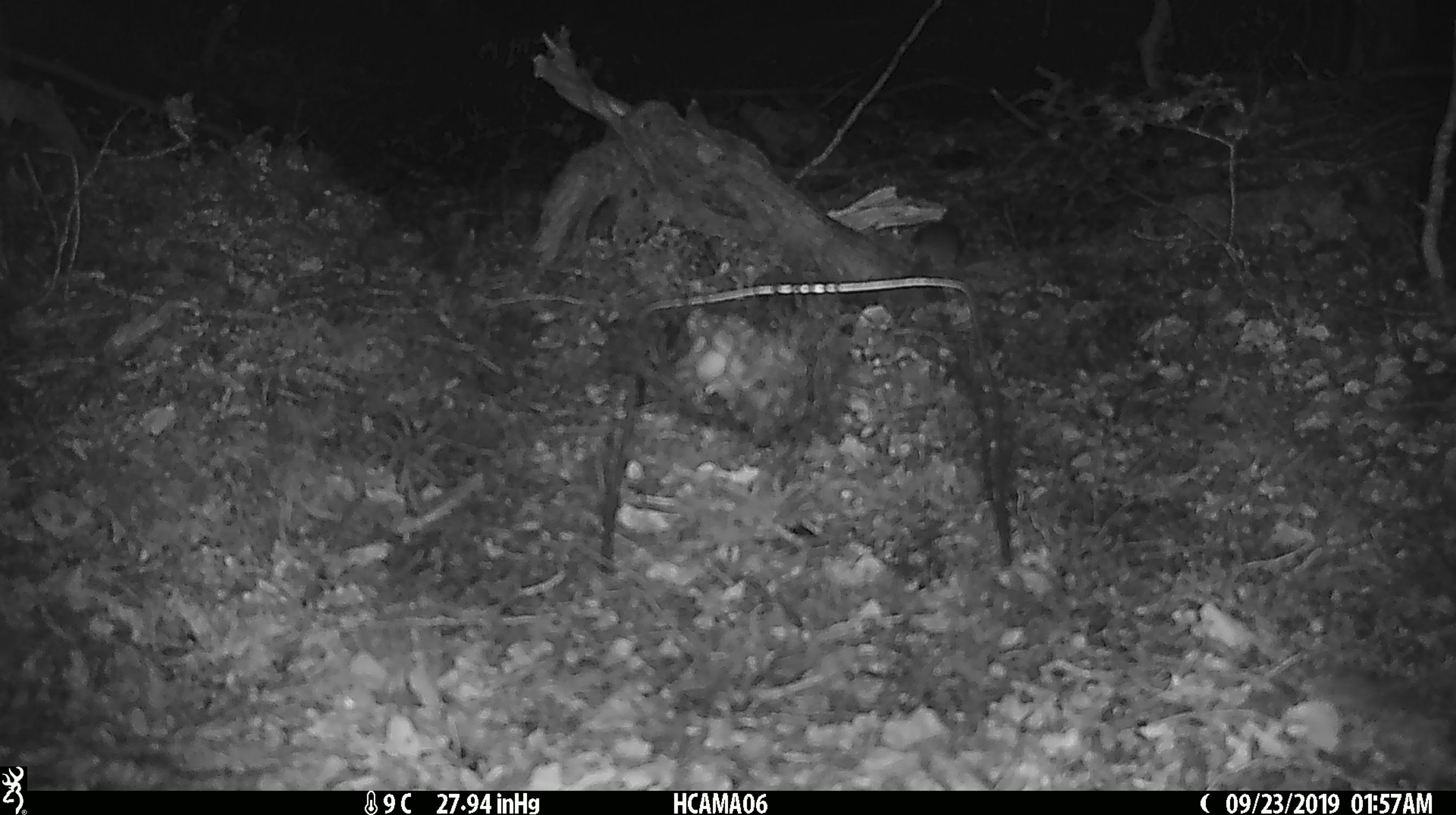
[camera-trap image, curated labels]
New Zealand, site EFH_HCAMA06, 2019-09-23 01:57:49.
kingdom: Animalia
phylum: Chordata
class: Mammalia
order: Rodentia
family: Muridae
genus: Mus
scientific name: Mus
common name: mouse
Mouse (Mus).